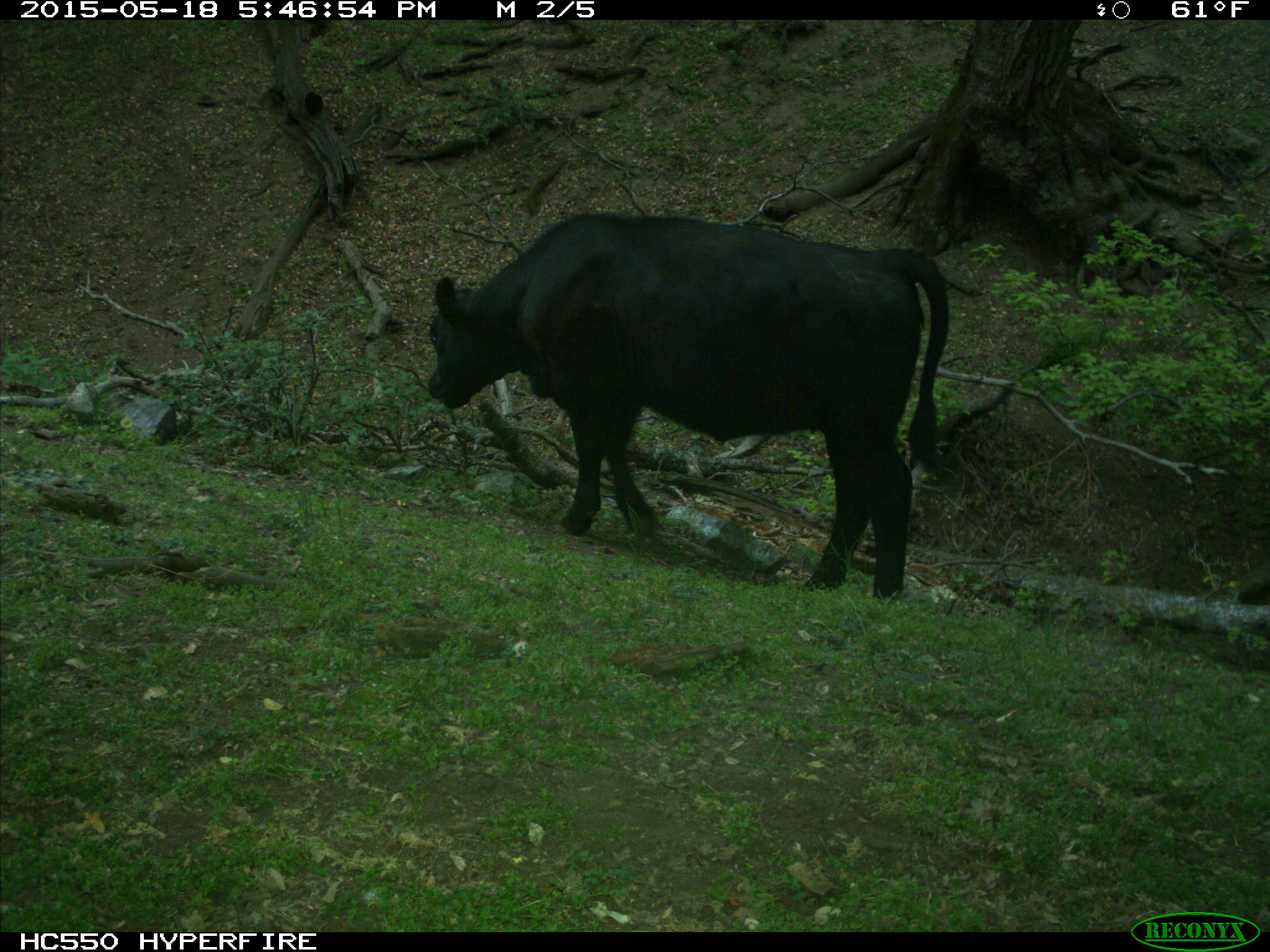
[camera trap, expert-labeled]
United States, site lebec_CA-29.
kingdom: Animalia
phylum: Chordata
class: Mammalia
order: Artiodactyla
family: Bovidae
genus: Bos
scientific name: Bos taurus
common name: domestic cow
Bos taurus (domestic cow).